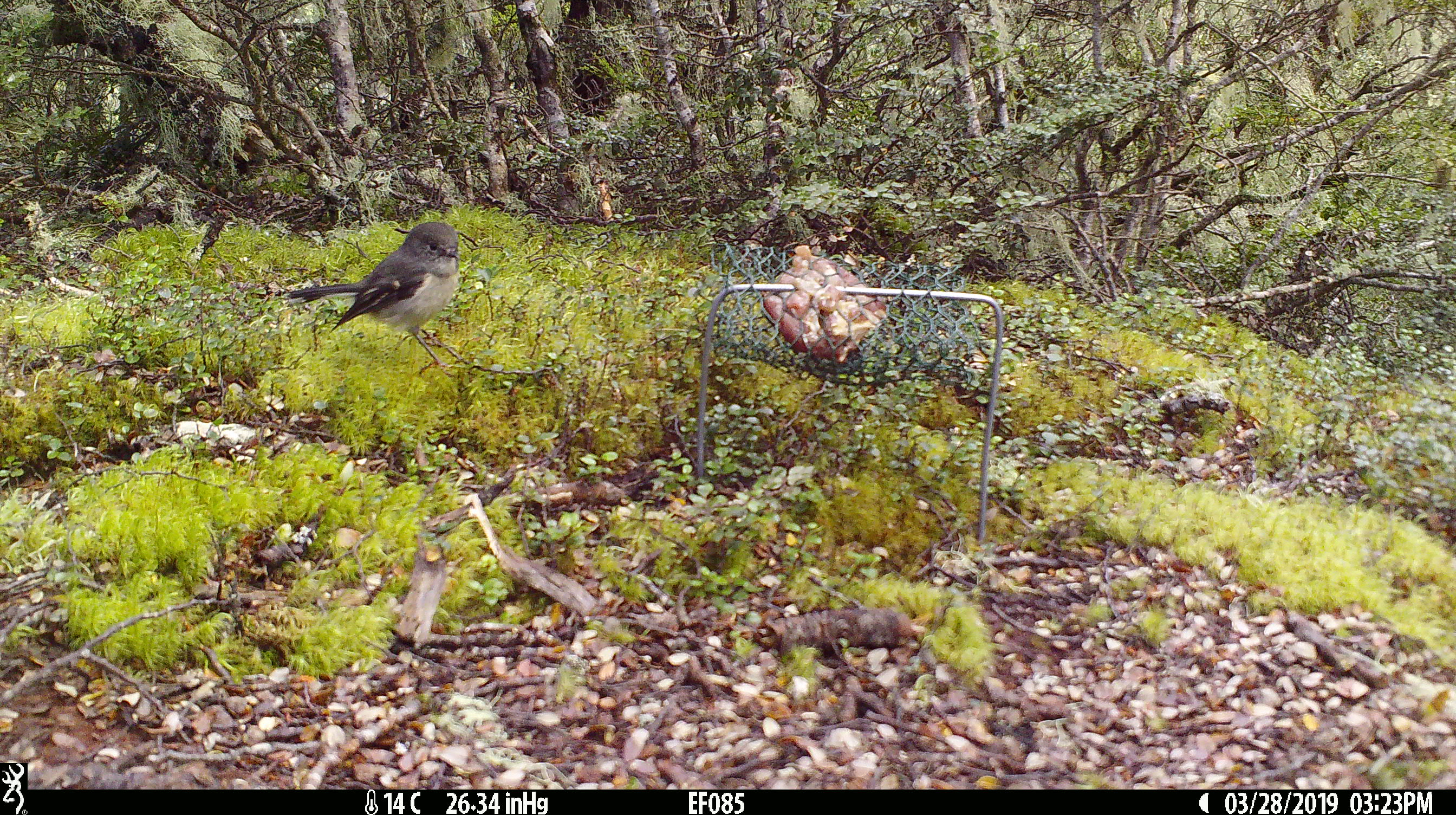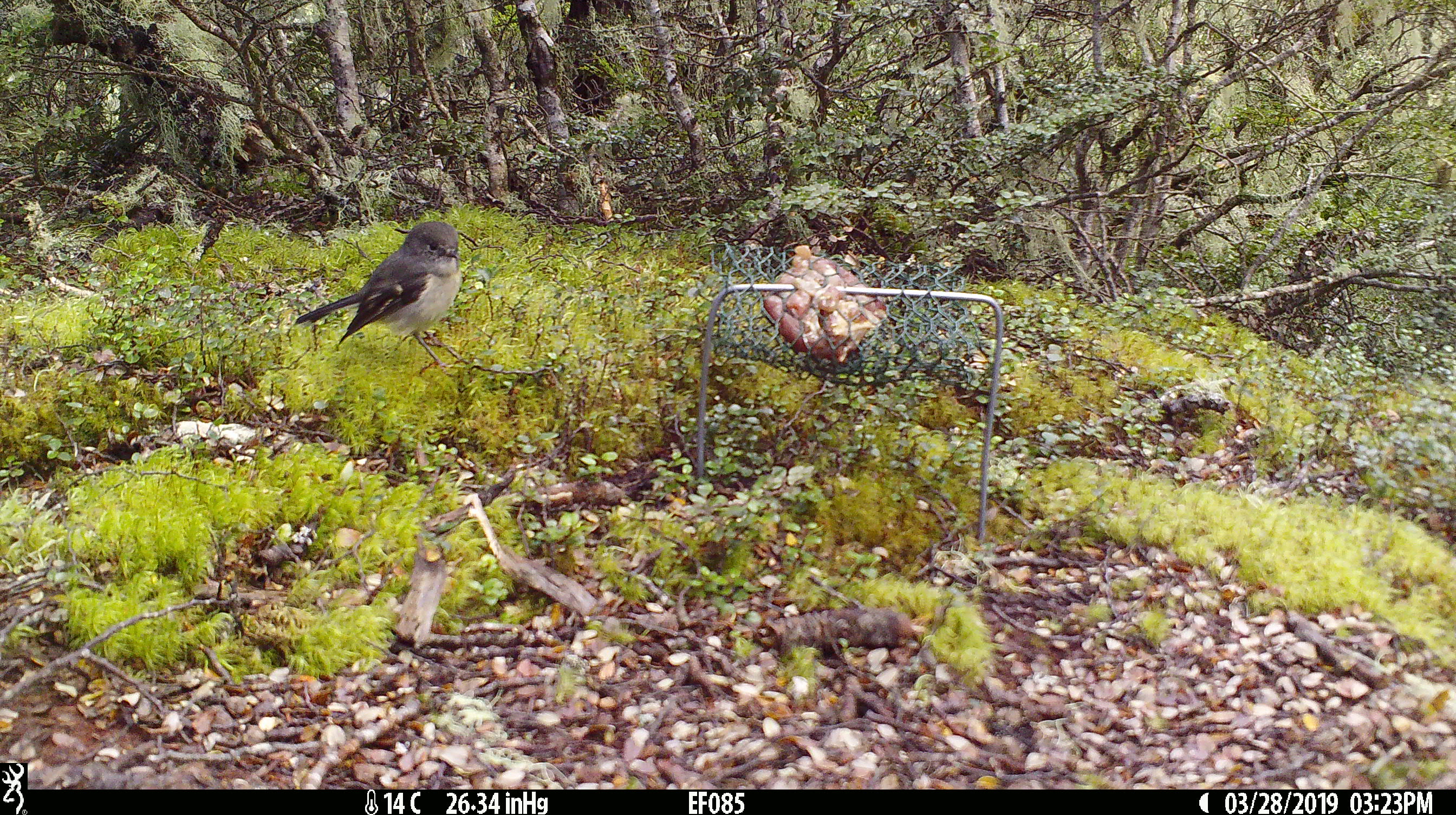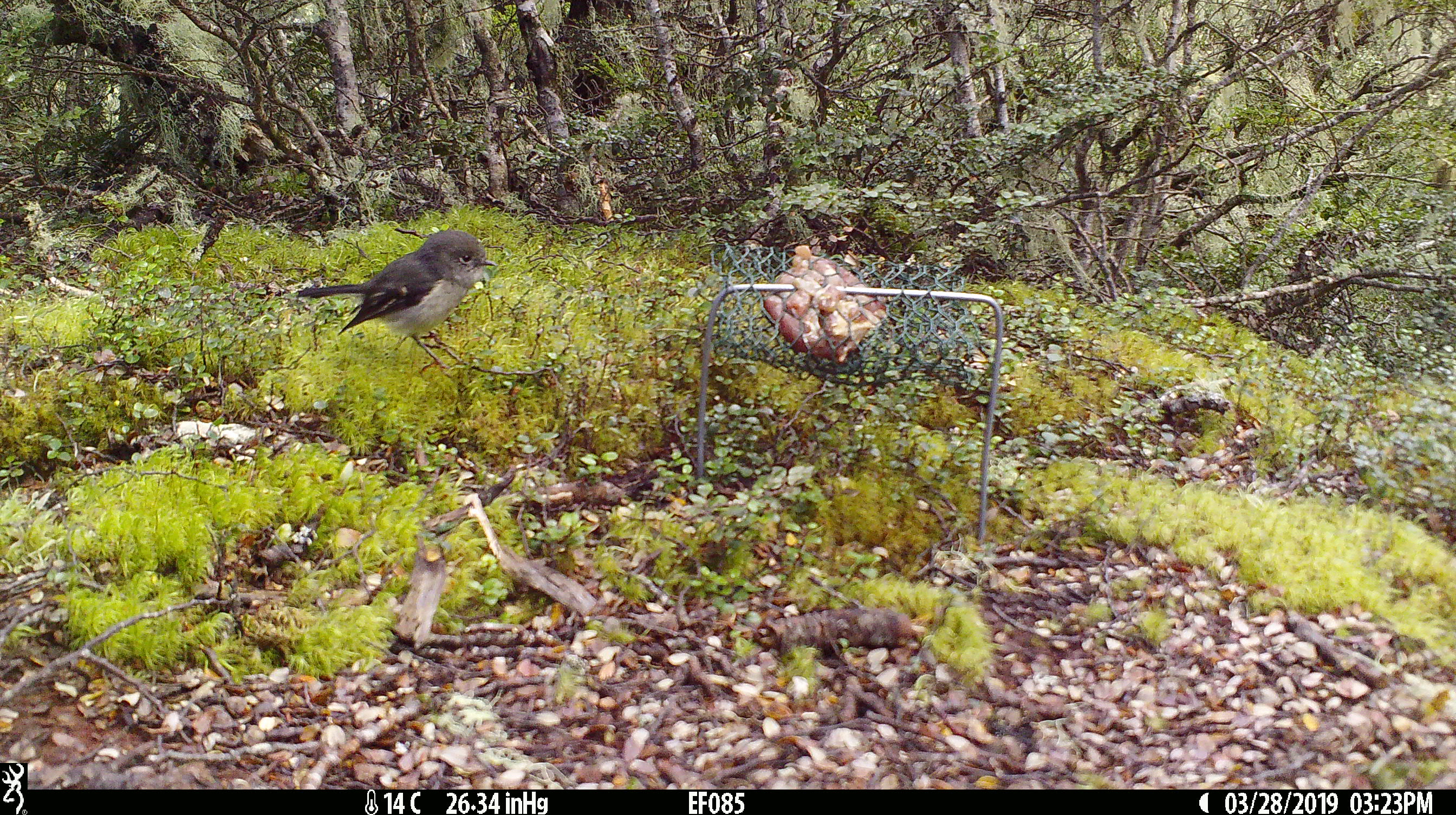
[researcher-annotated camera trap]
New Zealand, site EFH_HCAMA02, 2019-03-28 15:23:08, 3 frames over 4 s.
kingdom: Animalia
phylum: Chordata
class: Aves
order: Passeriformes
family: Petroicidae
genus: Petroica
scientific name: Petroica macrocephala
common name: tomtit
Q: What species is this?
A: Tomtit (Petroica macrocephala).